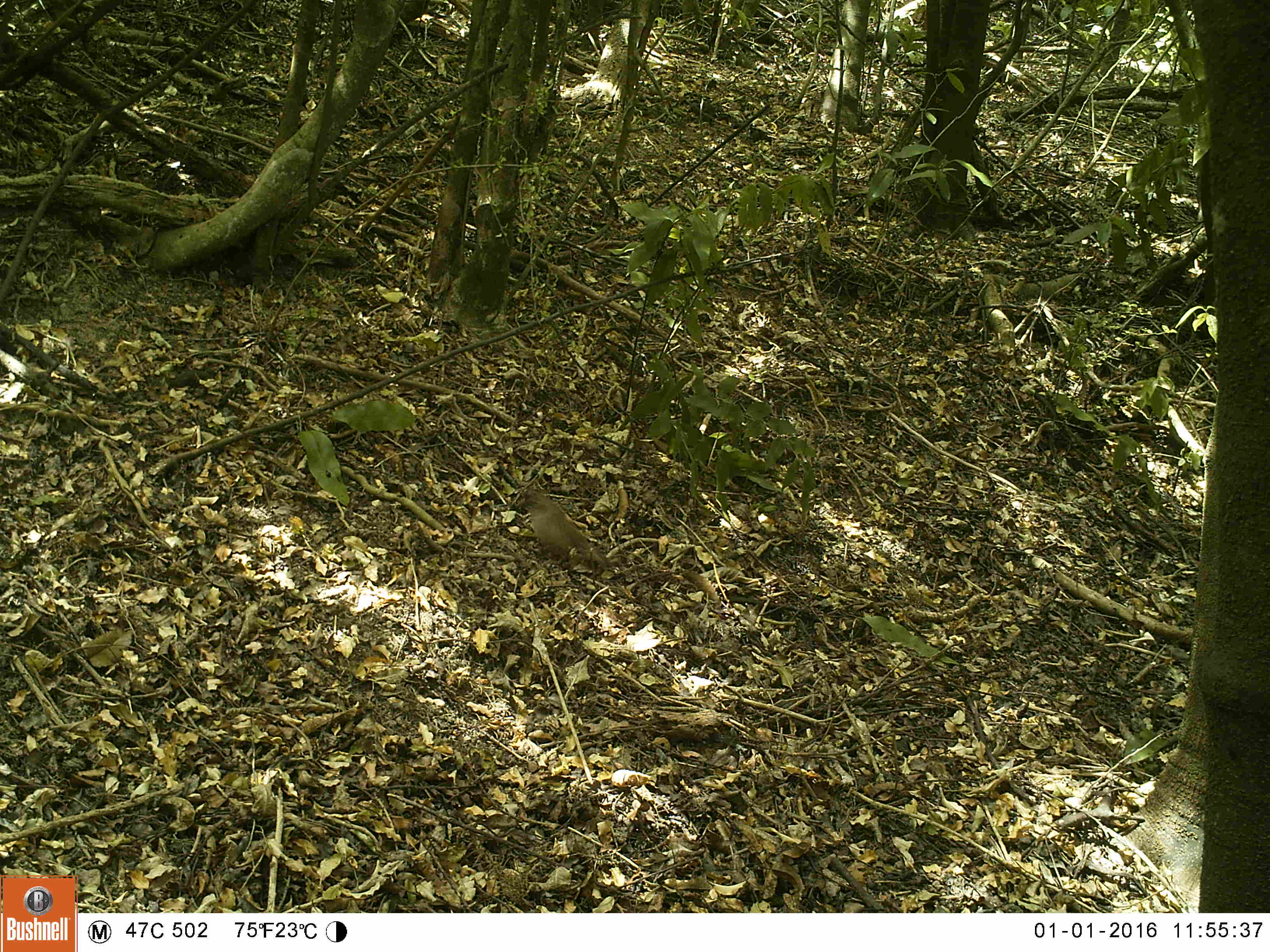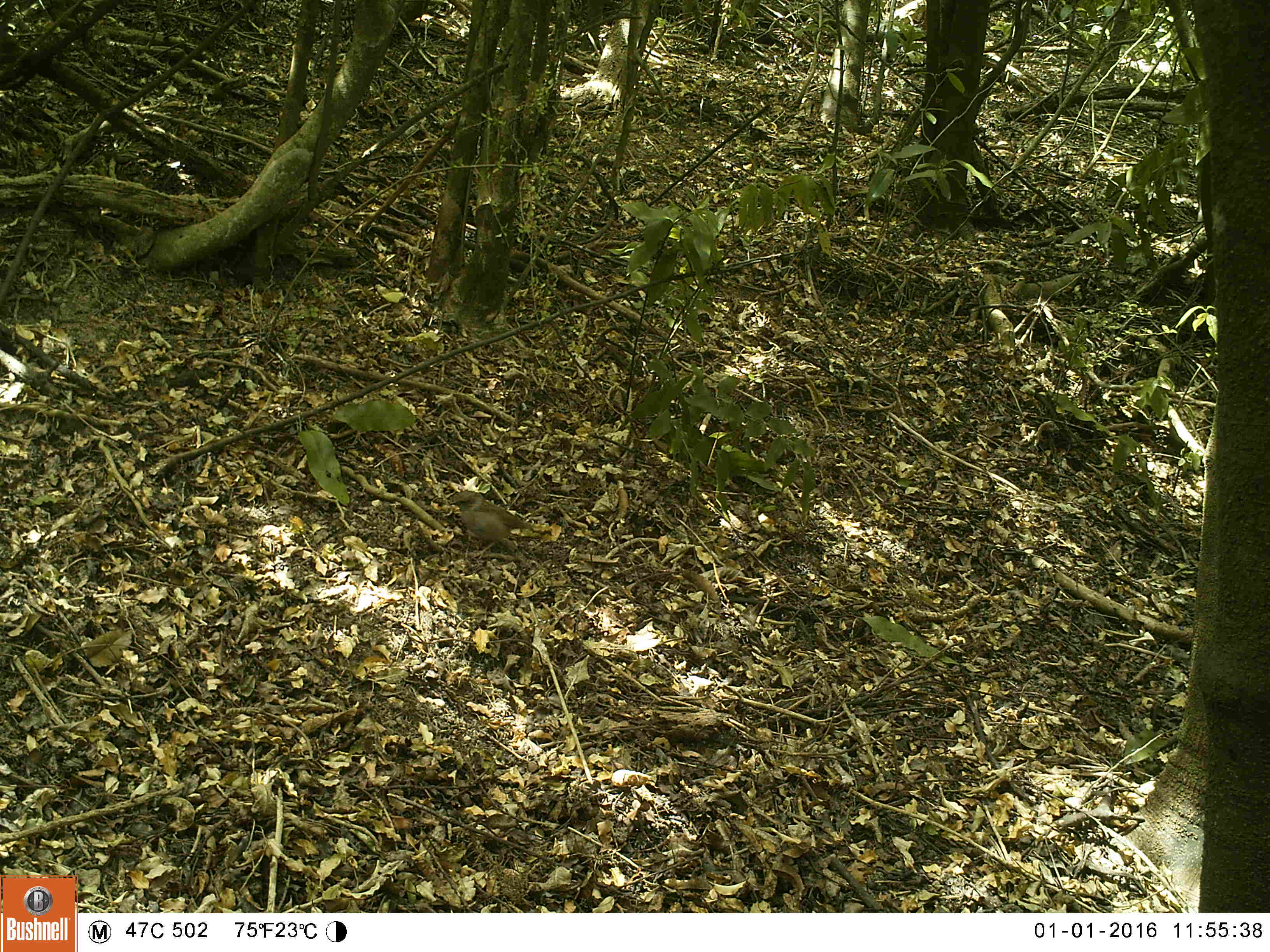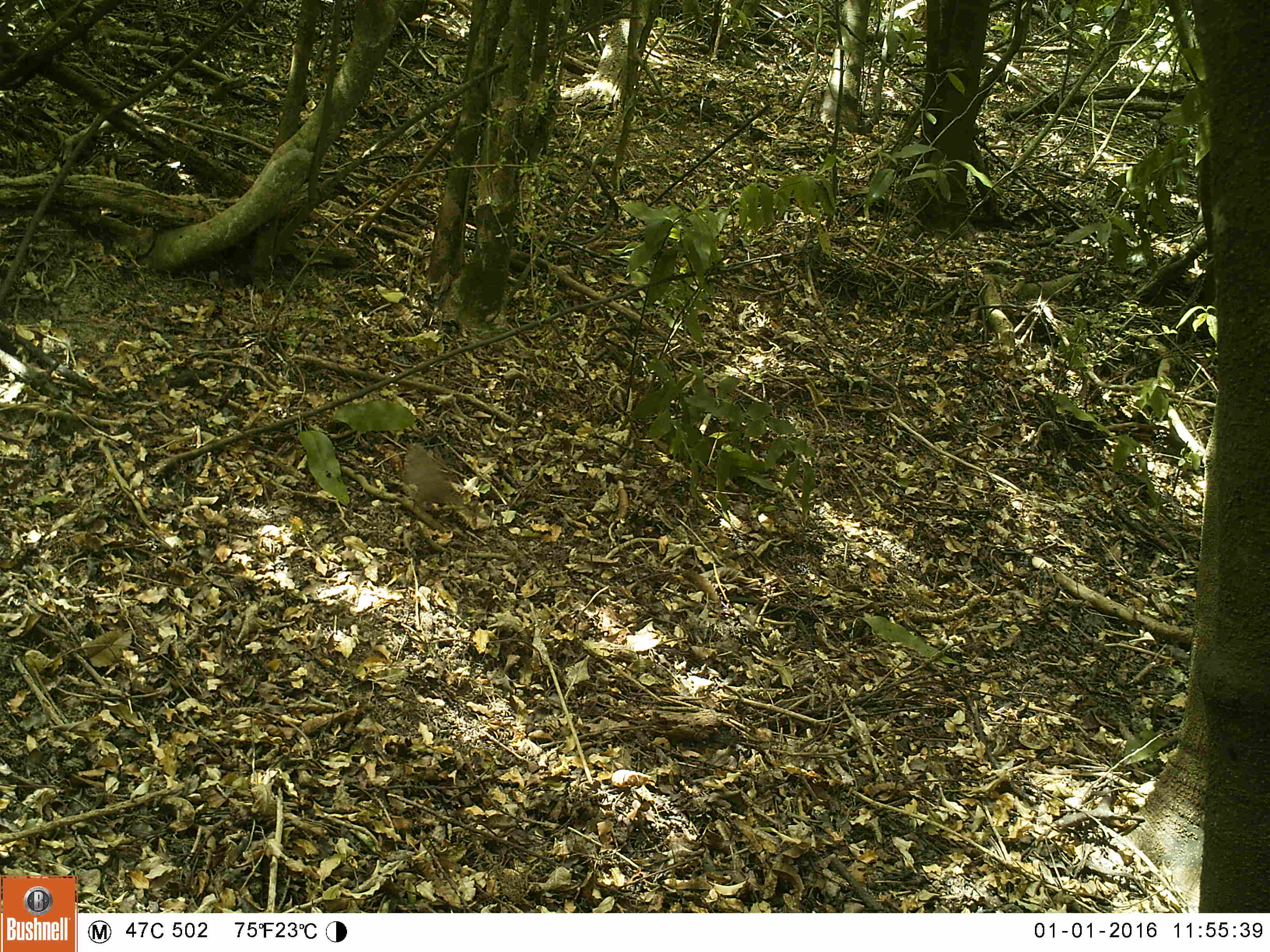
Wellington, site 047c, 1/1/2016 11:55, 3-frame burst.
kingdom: Animalia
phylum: Chordata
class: Aves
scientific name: Aves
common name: bird